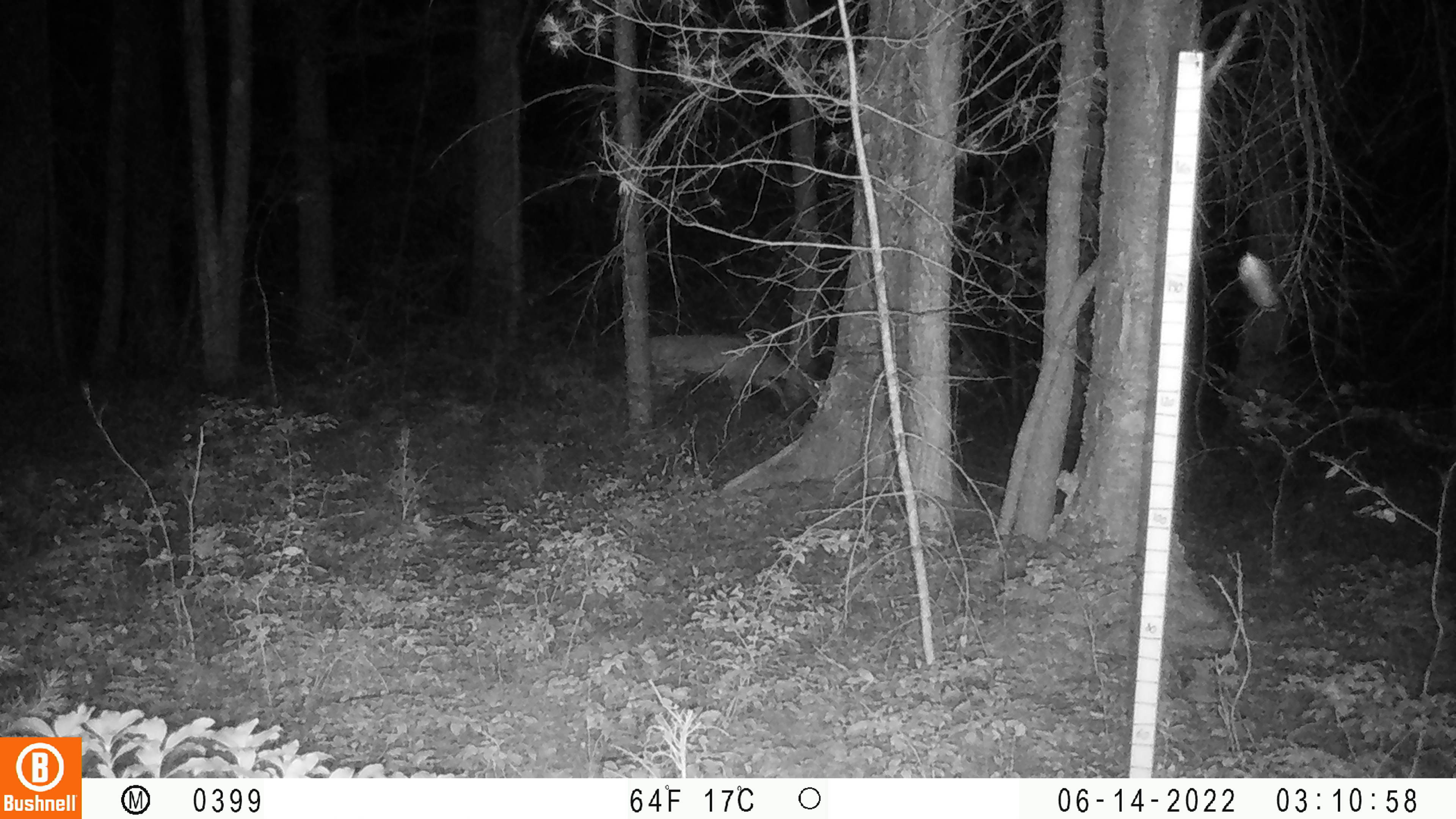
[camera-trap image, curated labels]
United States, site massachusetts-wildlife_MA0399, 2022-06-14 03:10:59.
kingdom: Animalia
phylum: Chordata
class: Mammalia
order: Artiodactyla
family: Cervidae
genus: Odocoileus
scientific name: Odocoileus virginianus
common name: white-tailed deer